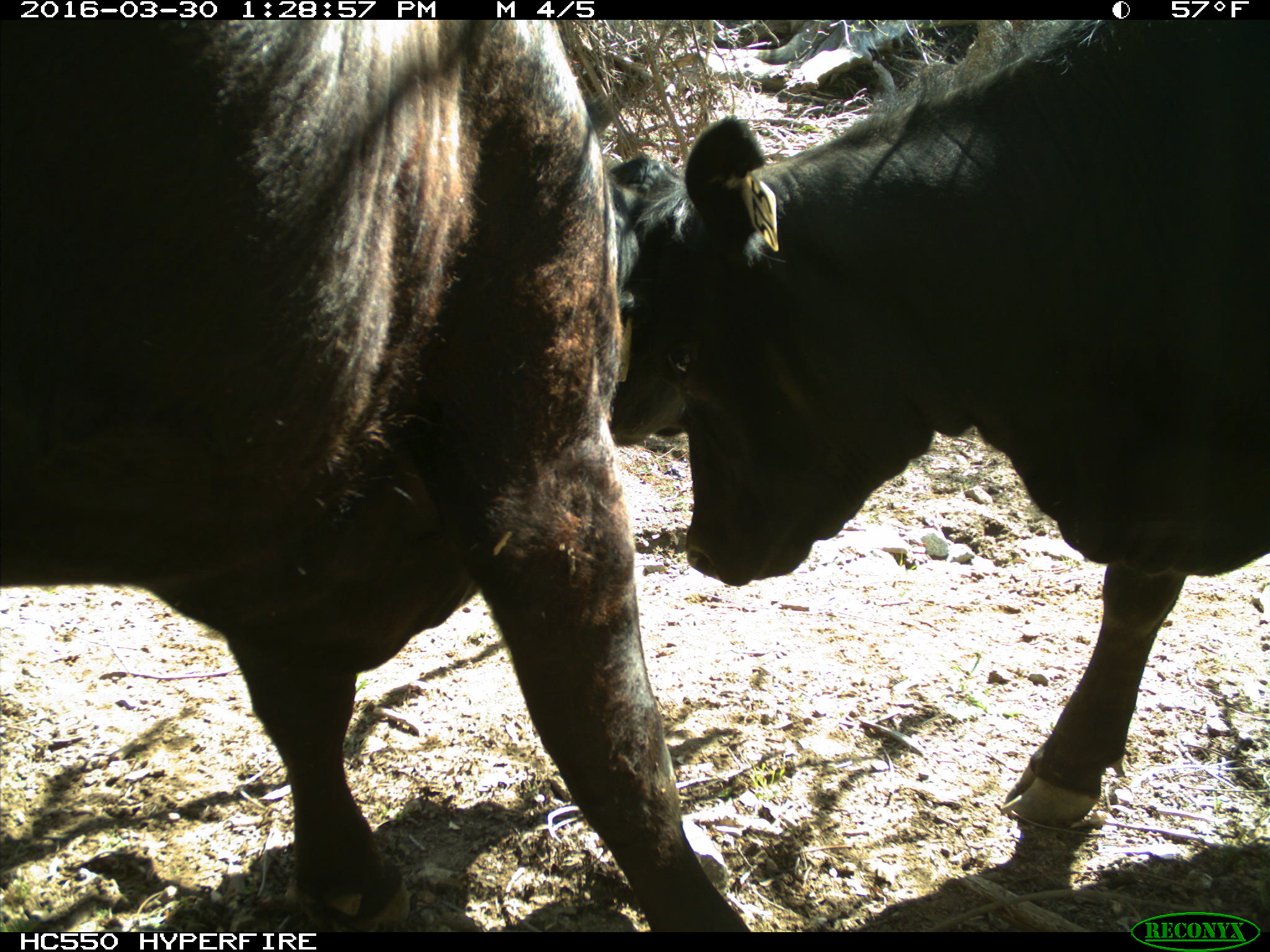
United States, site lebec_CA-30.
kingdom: Animalia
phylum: Chordata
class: Mammalia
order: Artiodactyla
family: Bovidae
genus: Bos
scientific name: Bos taurus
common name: domestic cow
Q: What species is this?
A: Bos taurus (domestic cow).